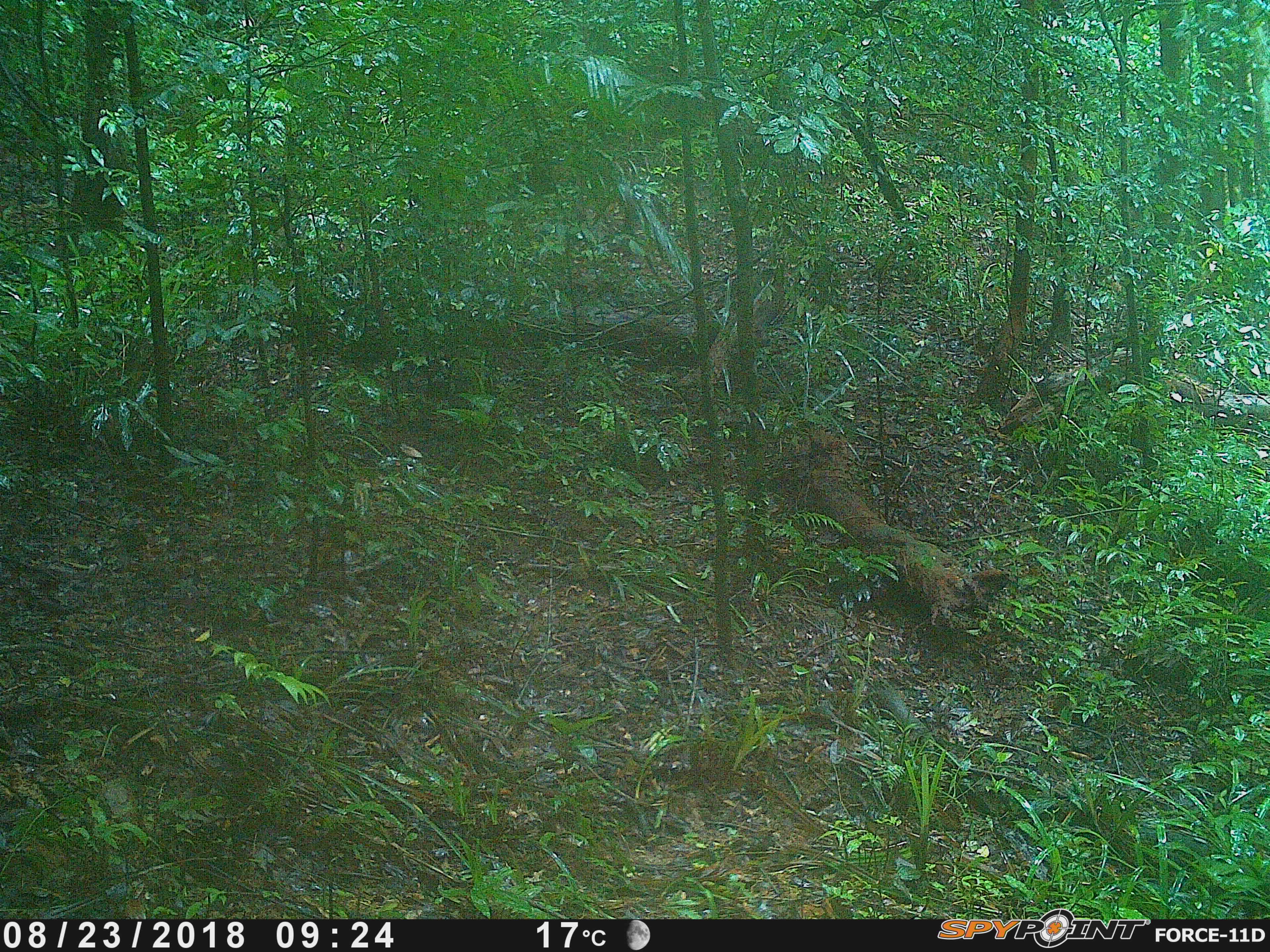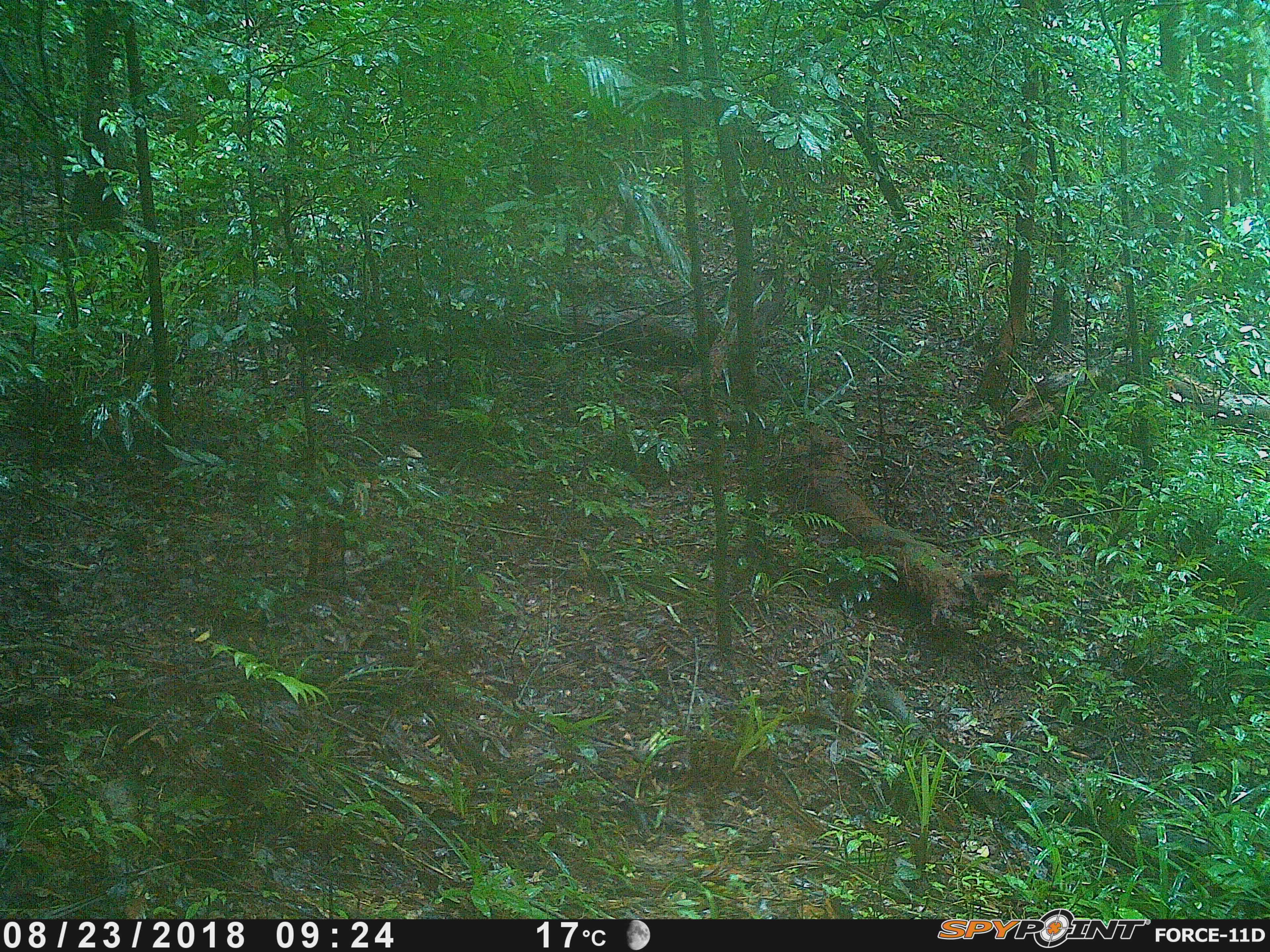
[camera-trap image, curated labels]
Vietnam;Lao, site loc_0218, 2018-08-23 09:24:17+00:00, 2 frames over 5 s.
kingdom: Animalia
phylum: Chordata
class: Mammalia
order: Artiodactyla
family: Suidae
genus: Sus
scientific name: Sus scrofa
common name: eurasian wild pig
Eurasian wild pig (Sus scrofa). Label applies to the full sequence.